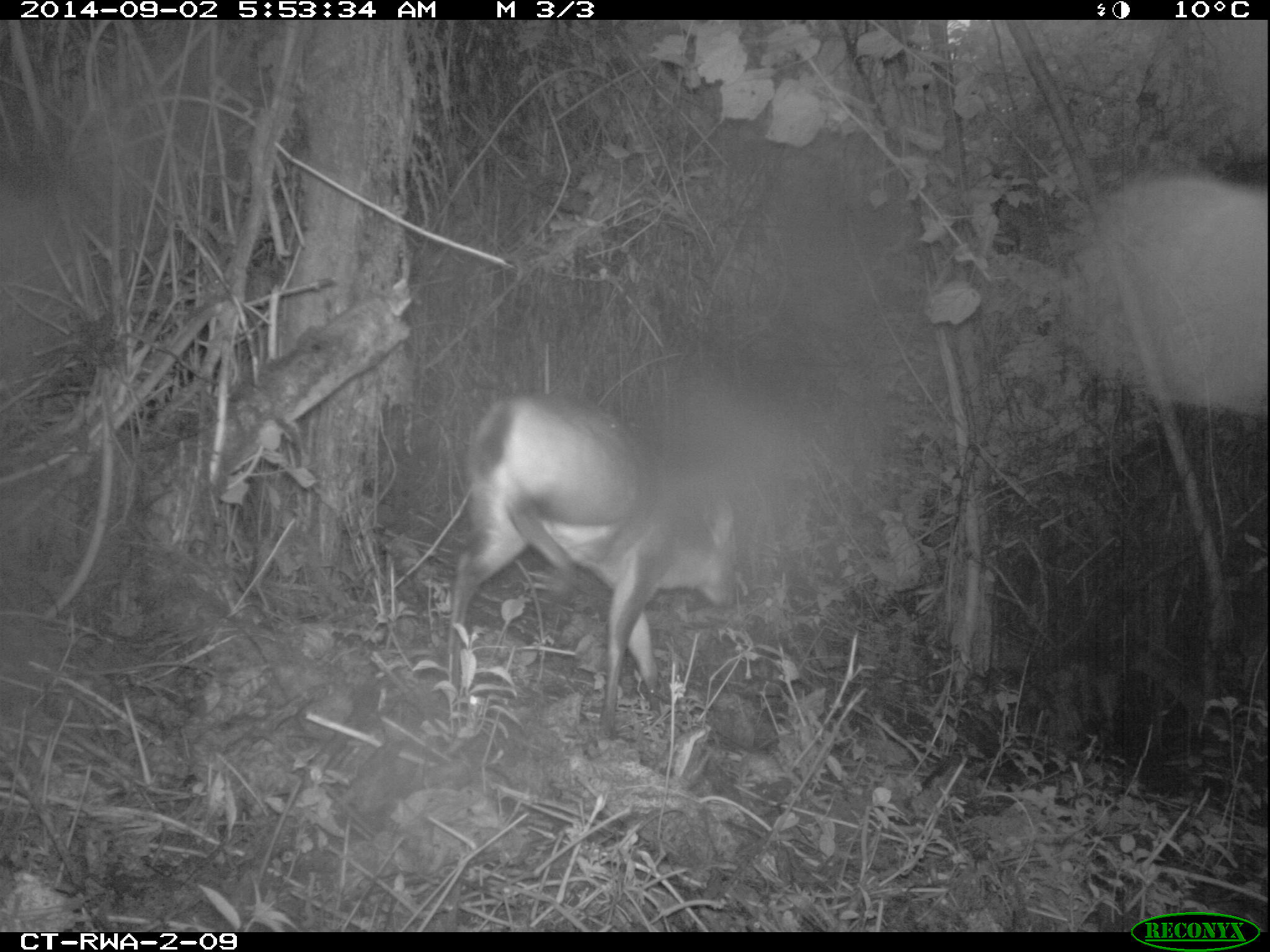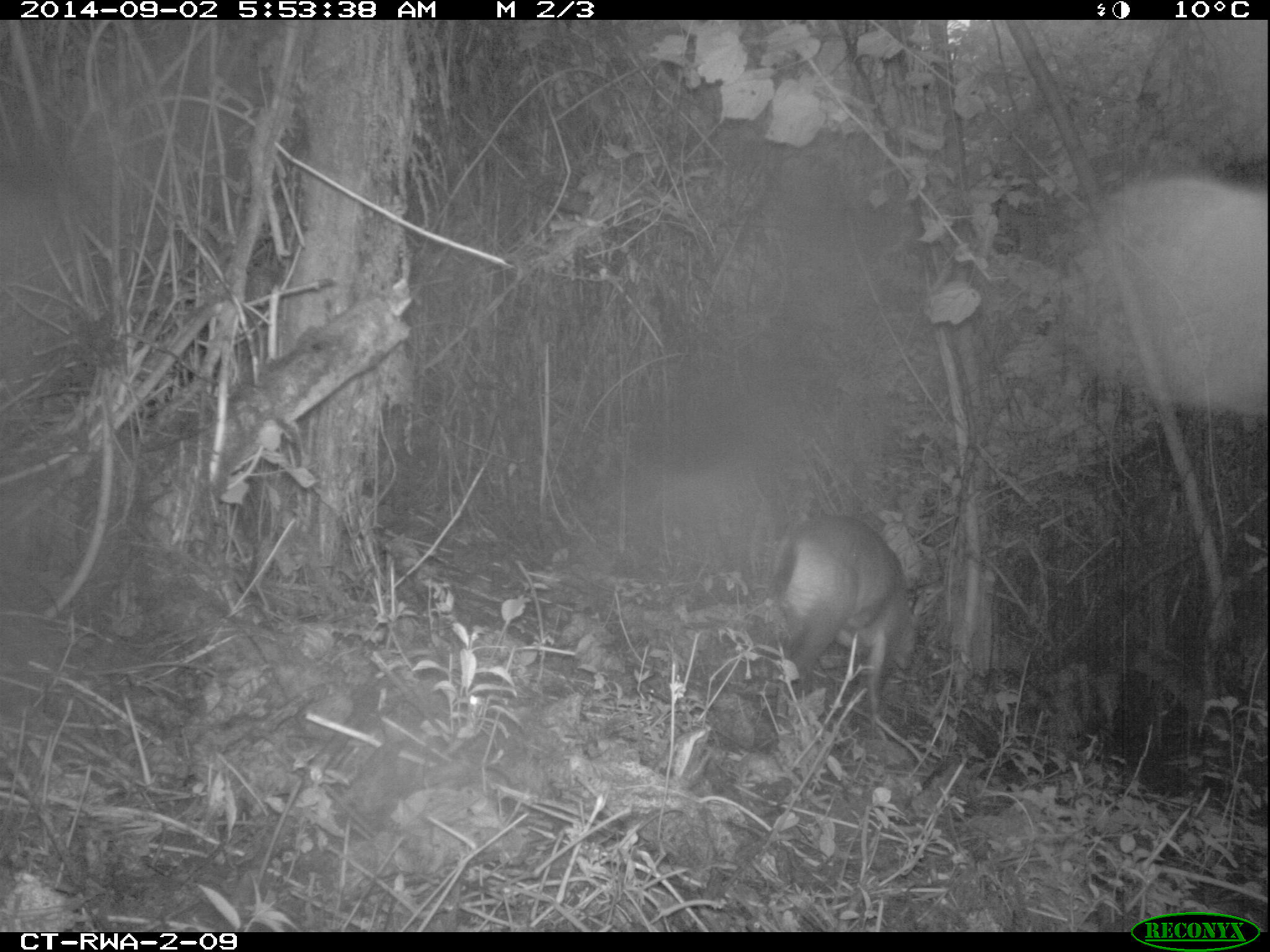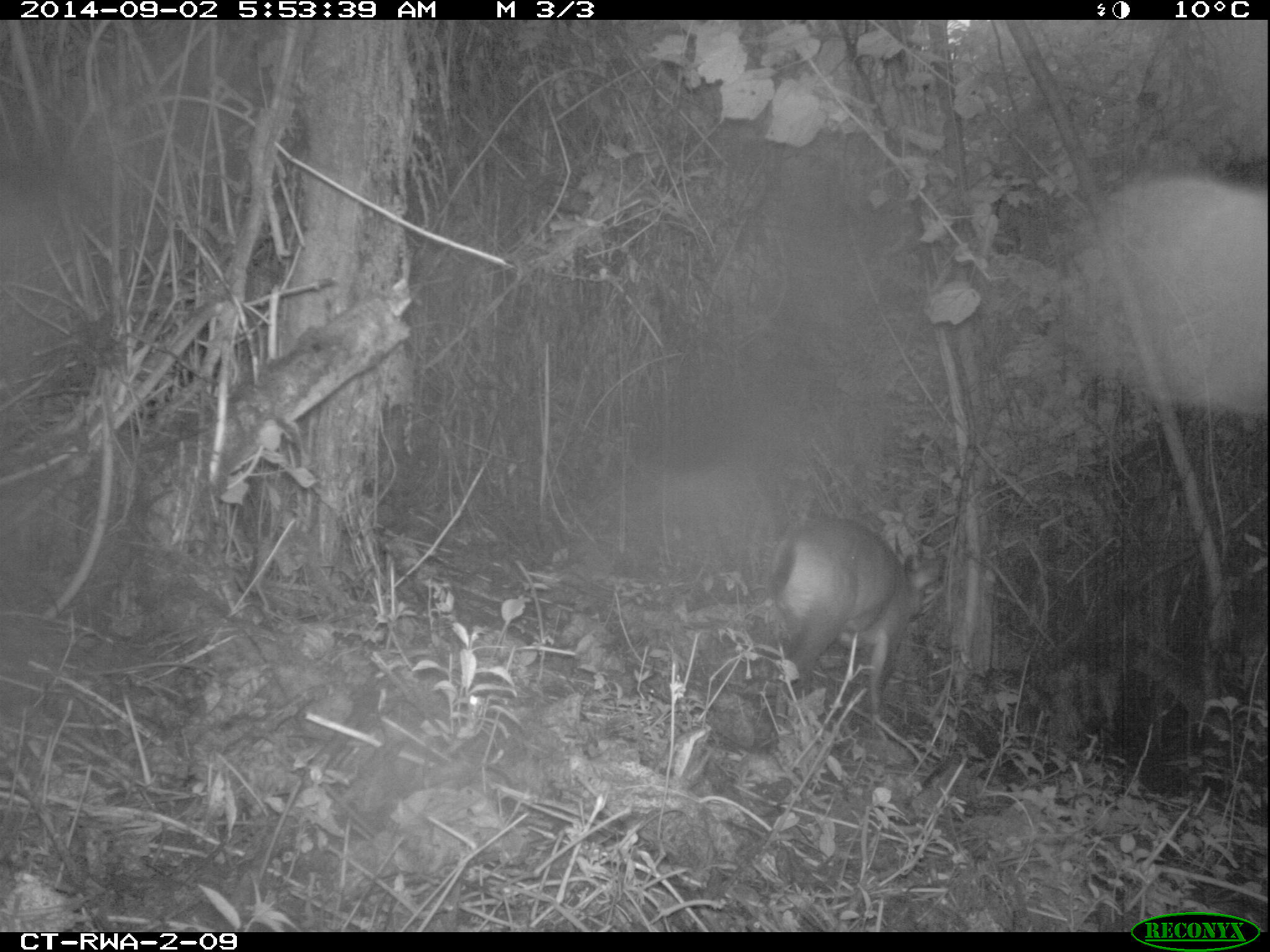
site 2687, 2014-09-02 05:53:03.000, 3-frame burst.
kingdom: Animalia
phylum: Chordata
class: Mammalia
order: Artiodactyla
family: Bovidae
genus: Cephalophus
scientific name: Cephalophus nigrifrons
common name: black-fronted duiker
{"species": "Cephalophus nigrifrons (black-fronted duiker)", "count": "1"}